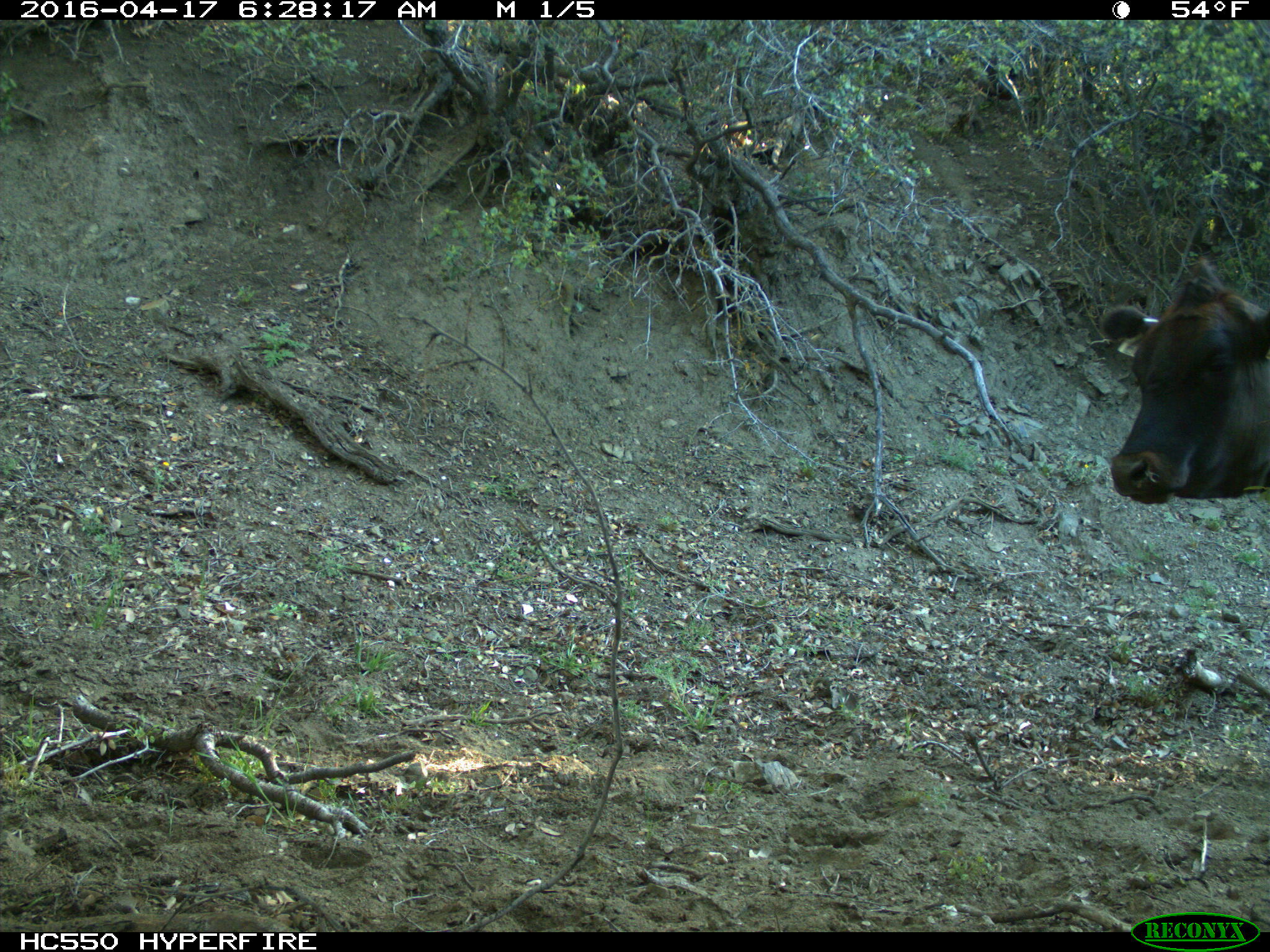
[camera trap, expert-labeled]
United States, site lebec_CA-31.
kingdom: Animalia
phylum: Chordata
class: Mammalia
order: Artiodactyla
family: Bovidae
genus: Bos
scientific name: Bos taurus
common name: domestic cow